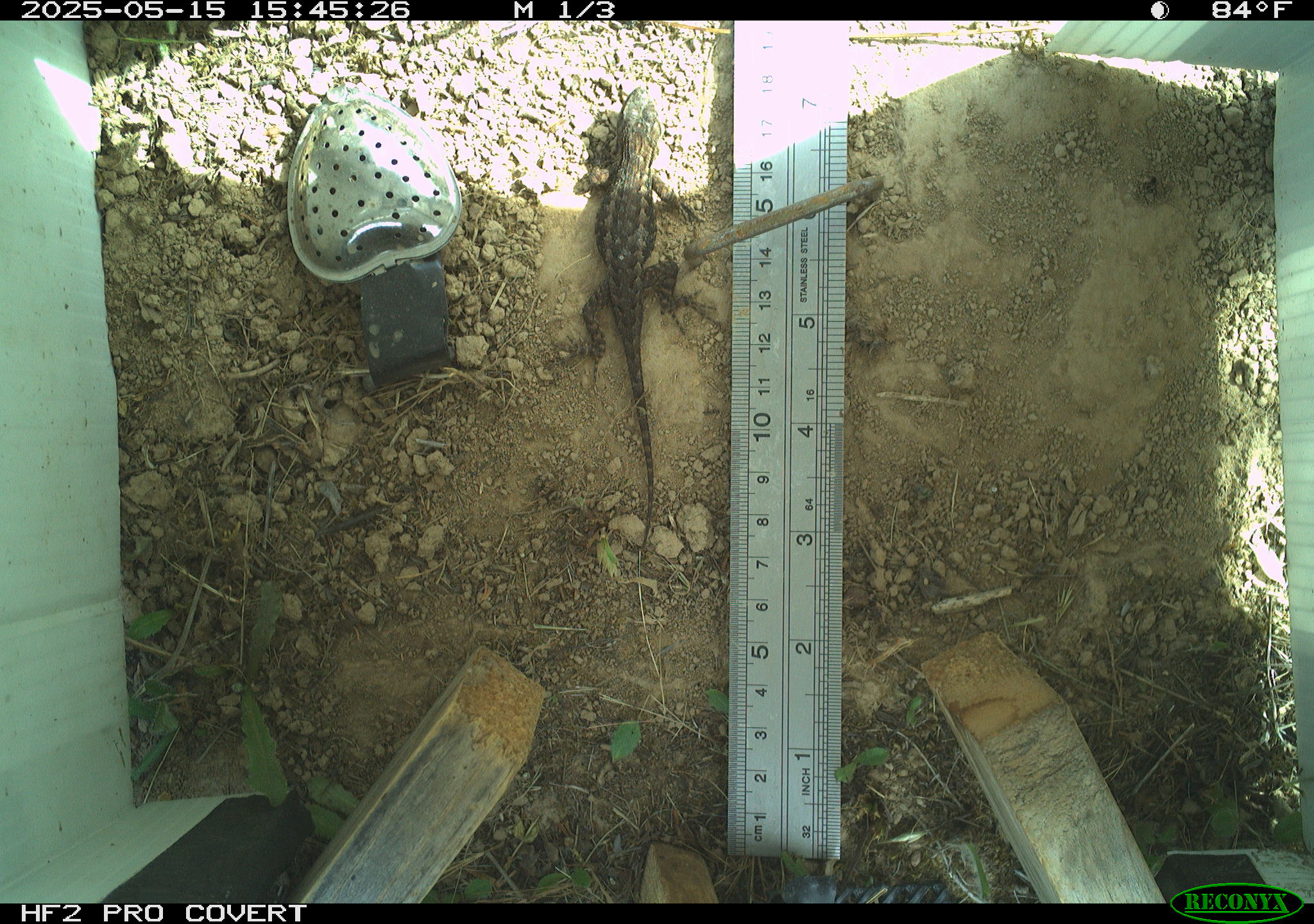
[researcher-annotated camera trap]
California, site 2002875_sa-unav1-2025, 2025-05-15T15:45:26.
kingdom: Animalia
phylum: Chordata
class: Reptilia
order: Squamata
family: Phrynosomatidae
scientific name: Phrynosomatidae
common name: north american spiny lizards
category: sceloporus/uta species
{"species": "sceloporus/uta species (north american spiny lizards) (Phrynosomatidae)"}